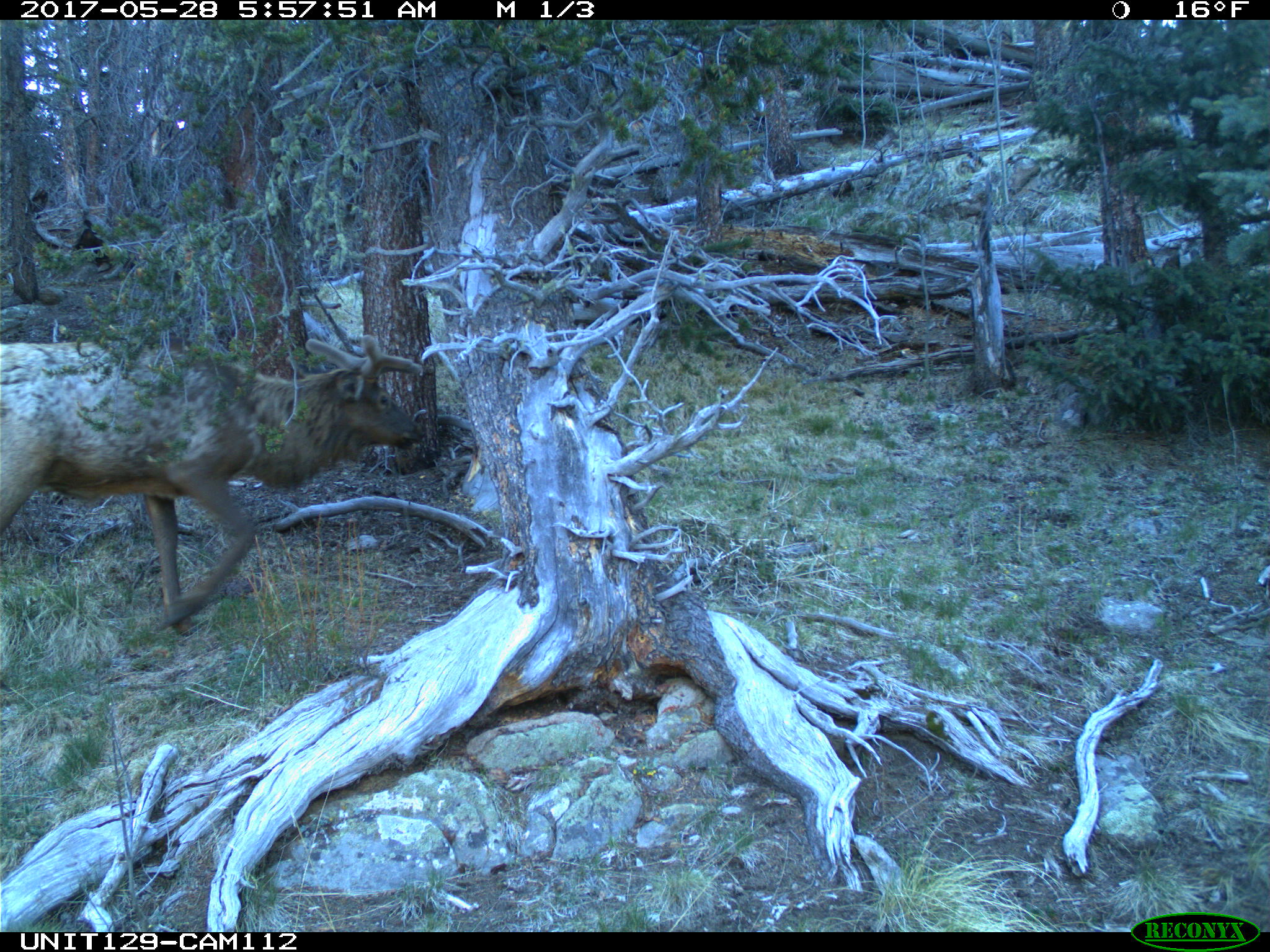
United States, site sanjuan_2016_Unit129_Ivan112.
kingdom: Animalia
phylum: Chordata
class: Mammalia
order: Artiodactyla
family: Cervidae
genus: Cervus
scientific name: Cervus elaphus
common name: red deer